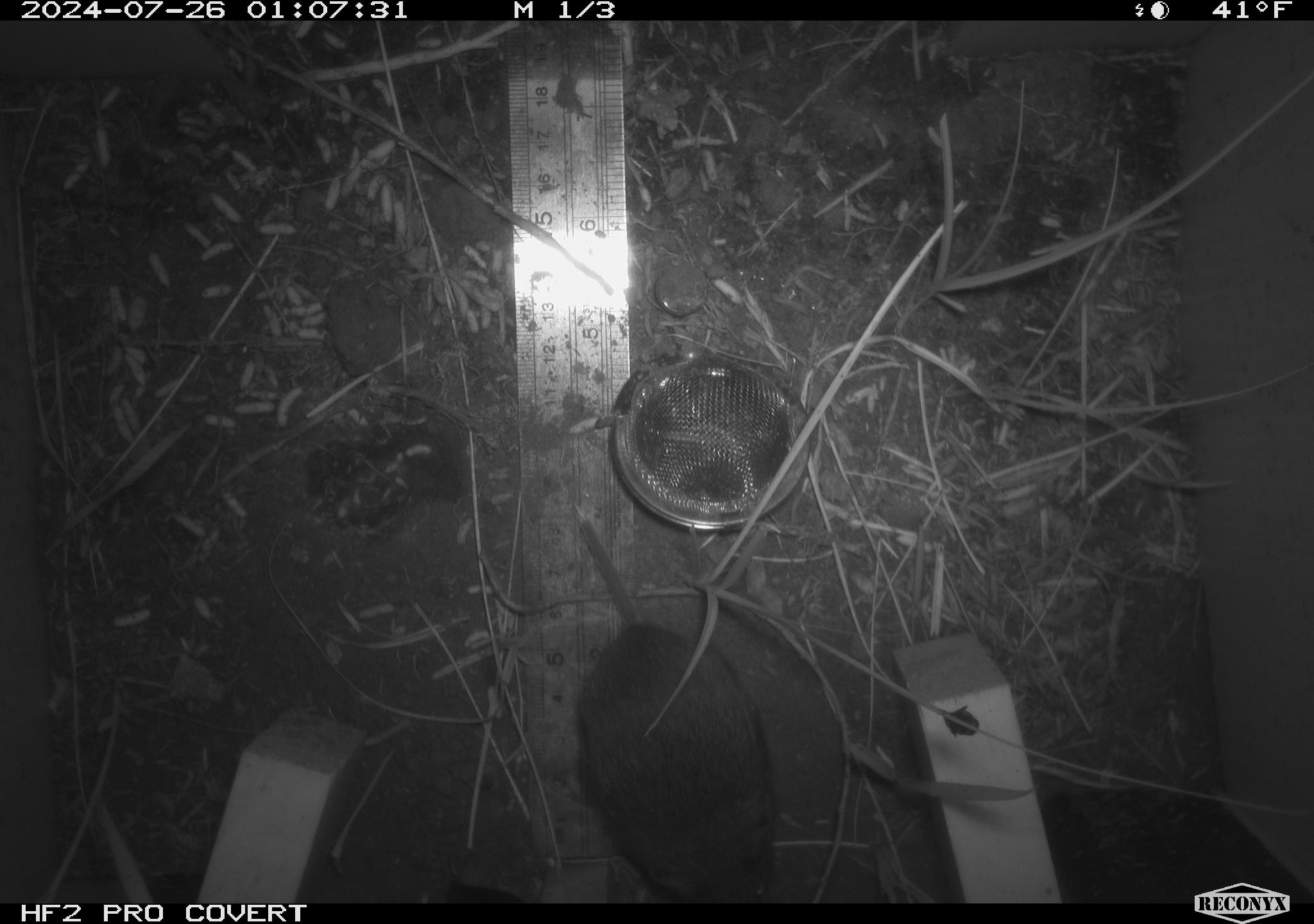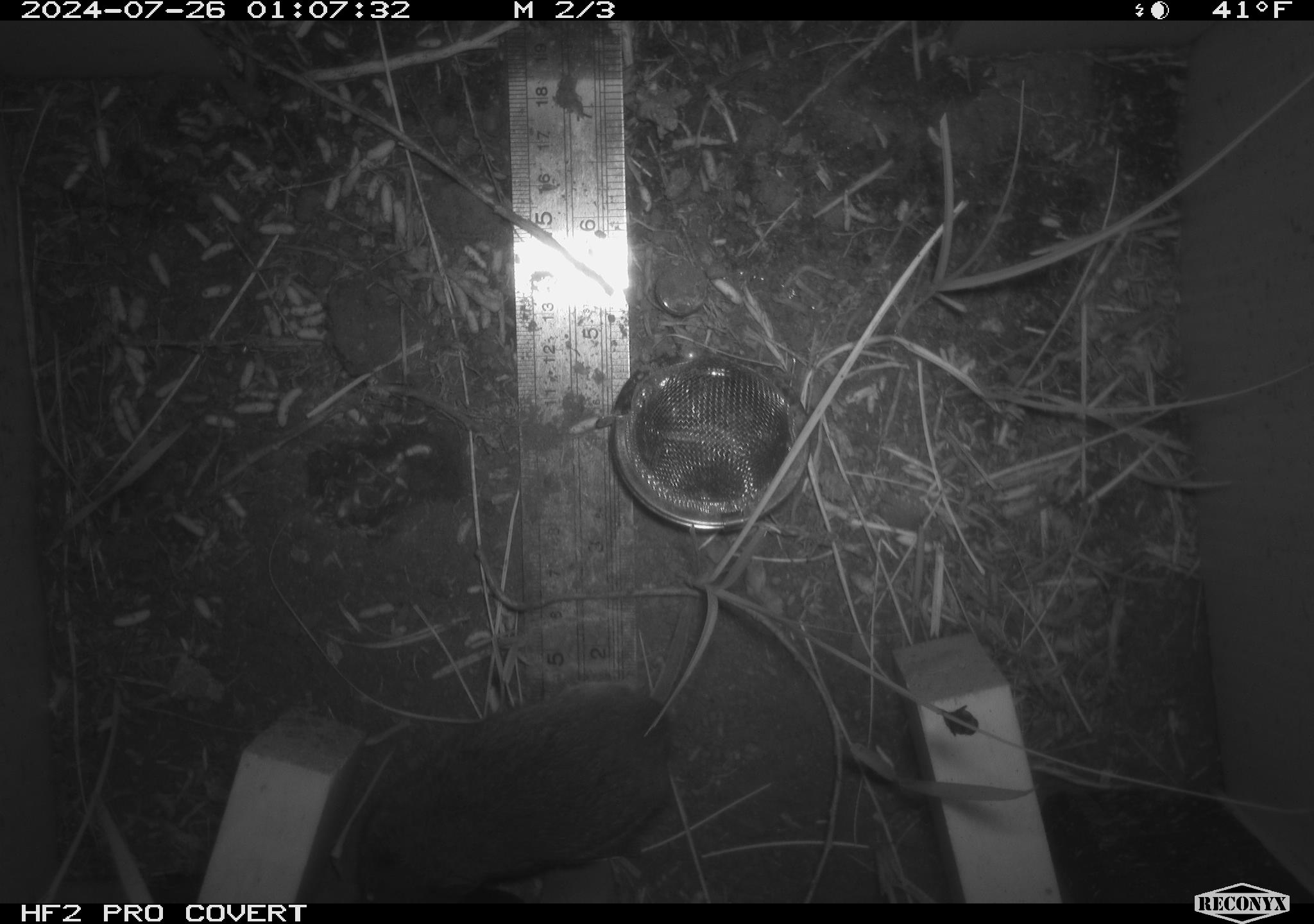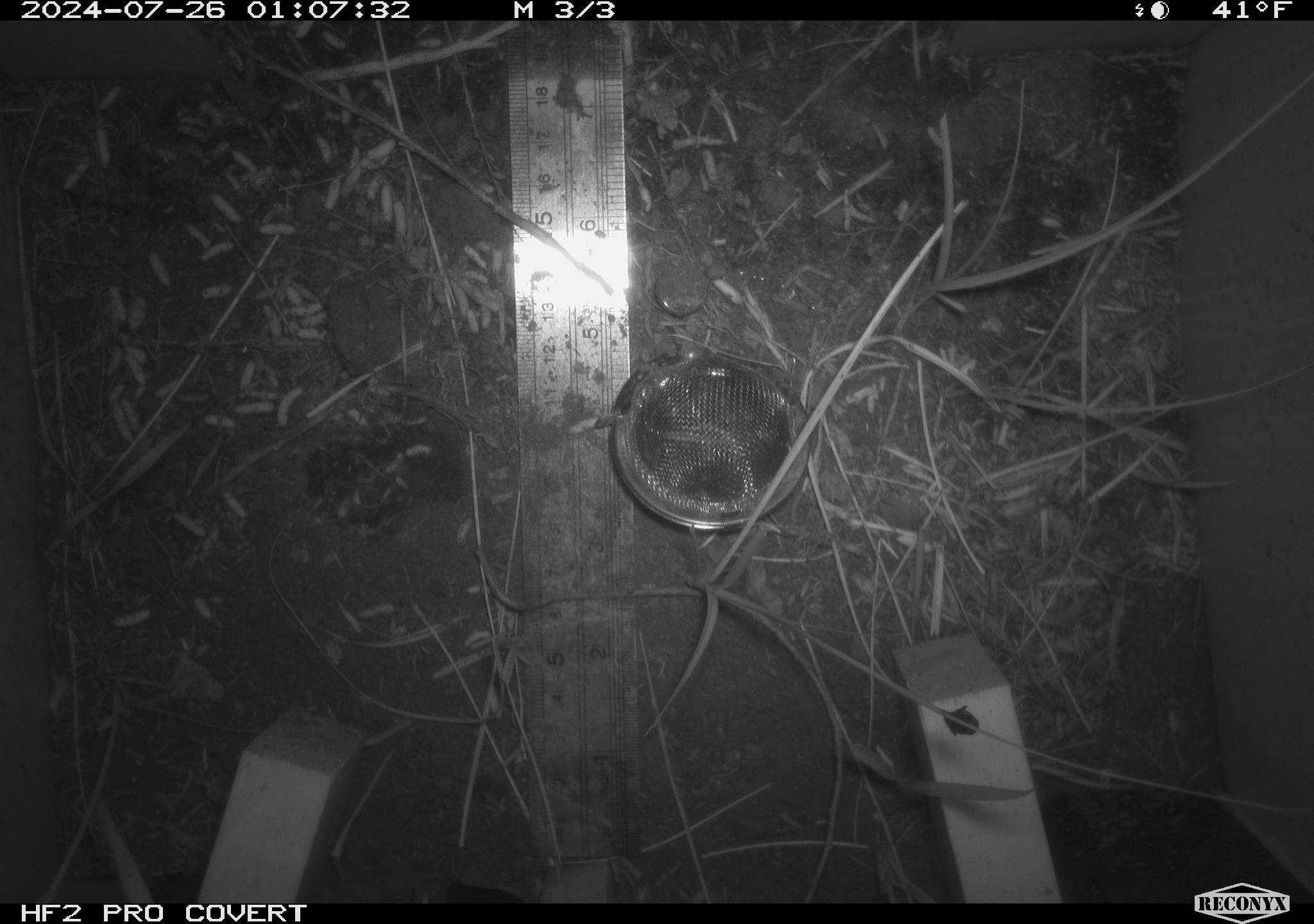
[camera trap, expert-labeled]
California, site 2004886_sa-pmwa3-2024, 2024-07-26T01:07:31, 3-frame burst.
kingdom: Animalia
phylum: Chordata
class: Mammalia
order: Rodentia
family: Cricetidae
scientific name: Arvicolinae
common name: voles, lemmings, and muskrats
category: arvicolinae subfamily